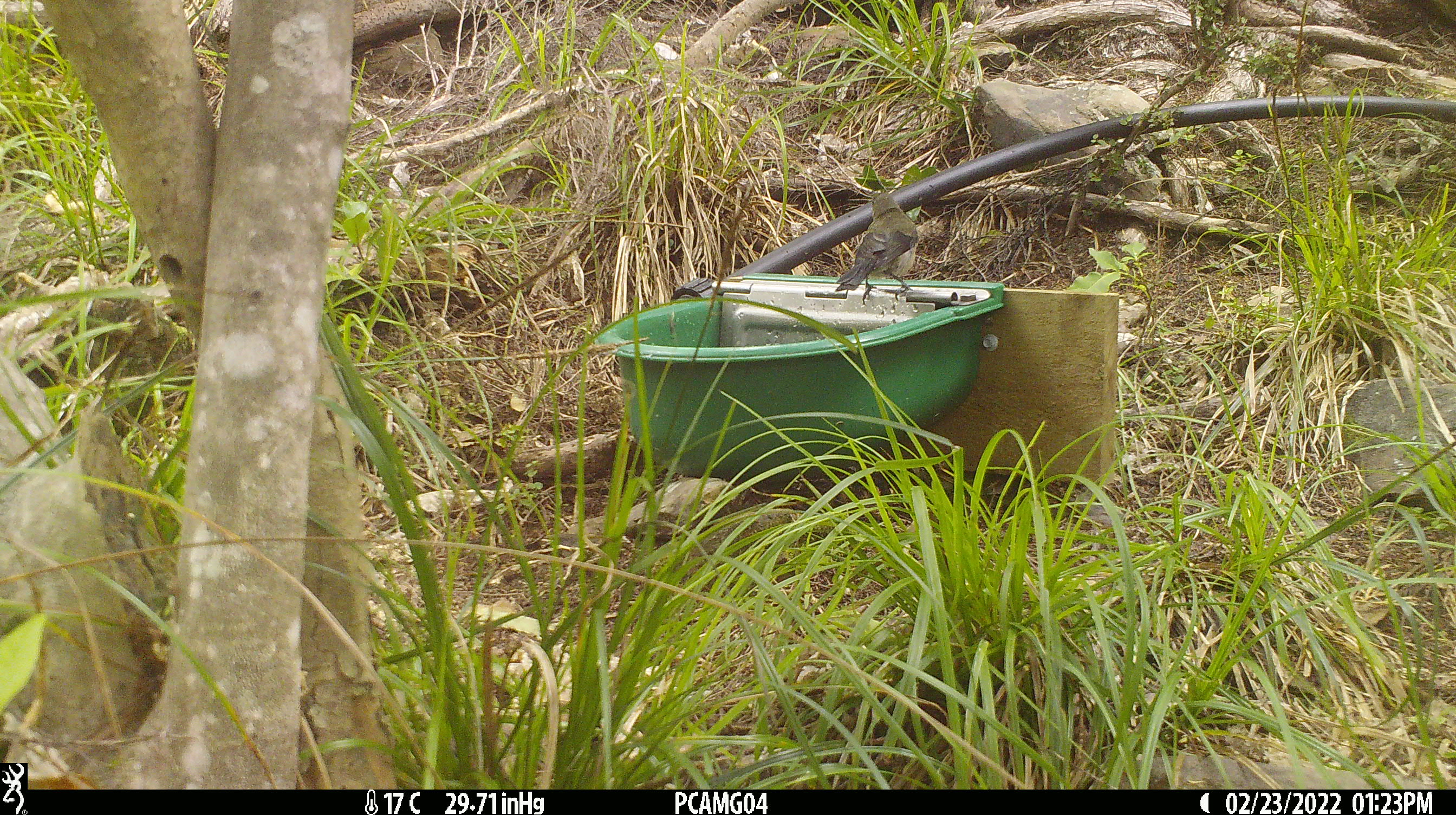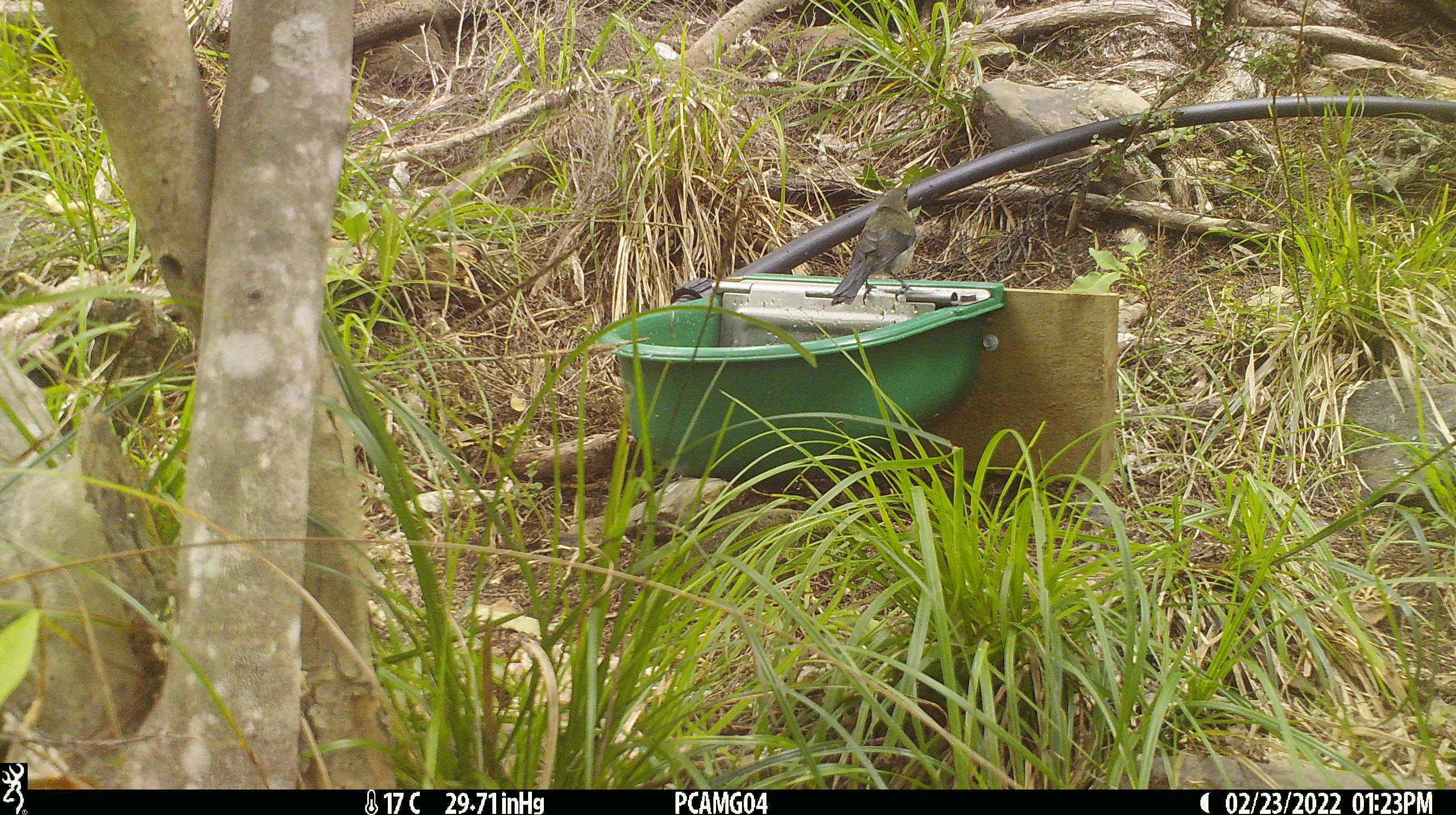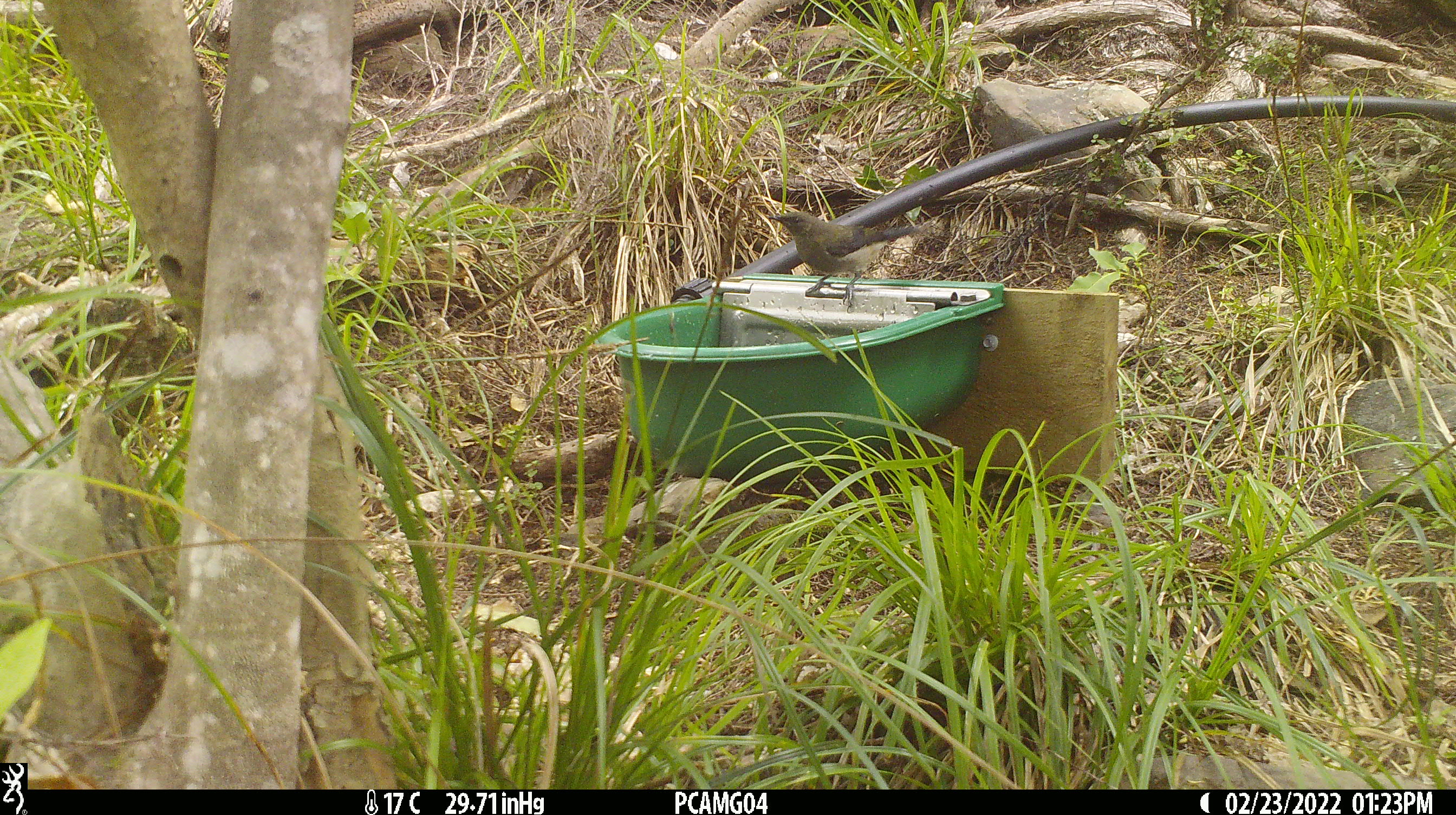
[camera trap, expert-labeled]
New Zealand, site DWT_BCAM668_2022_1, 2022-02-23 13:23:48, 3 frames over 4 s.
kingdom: Animalia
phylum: Chordata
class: Aves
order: Passeriformes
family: Meliphagidae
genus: Anthornis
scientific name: Anthornis melanura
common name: new zealand bellbird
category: bellbird